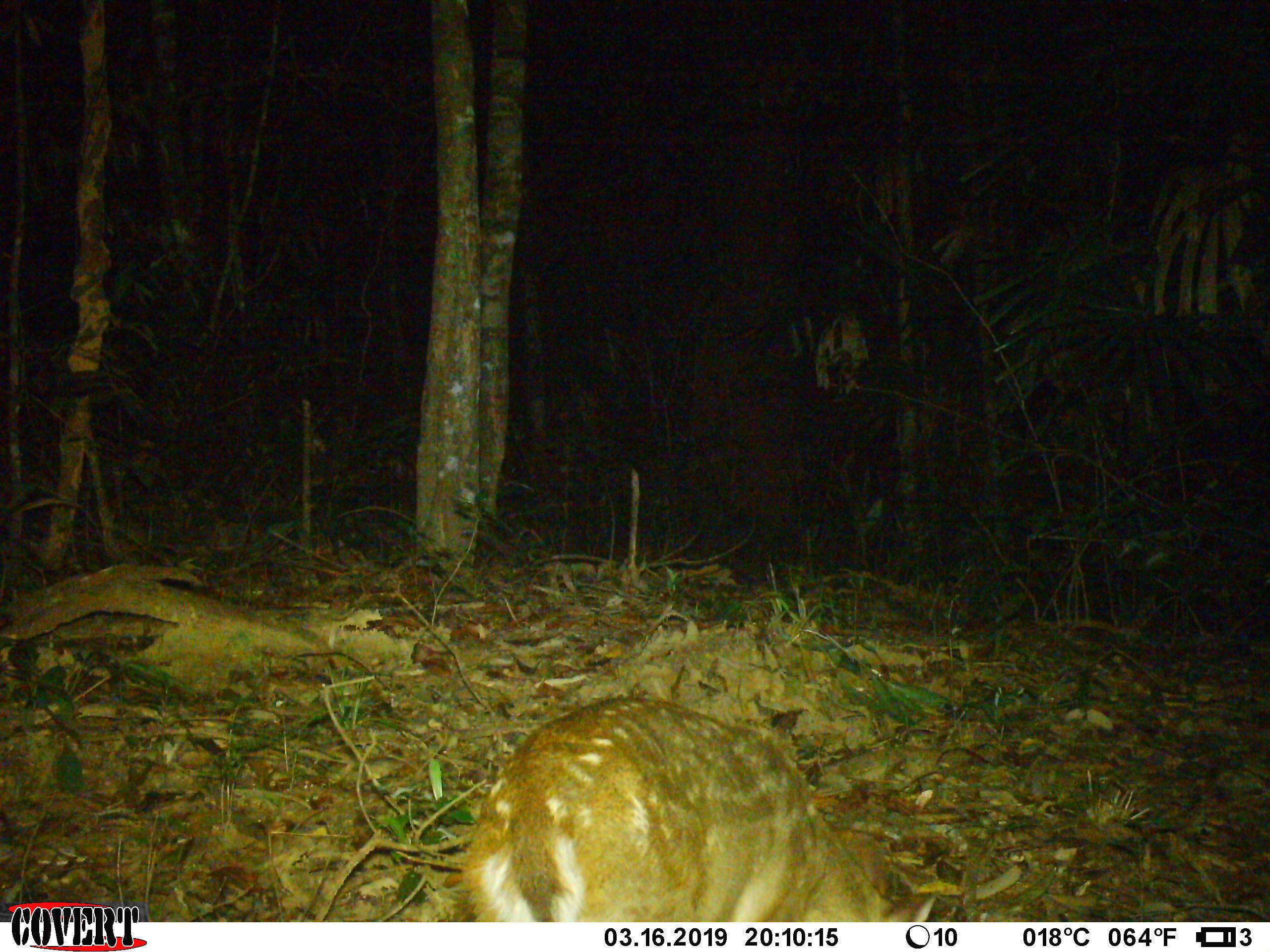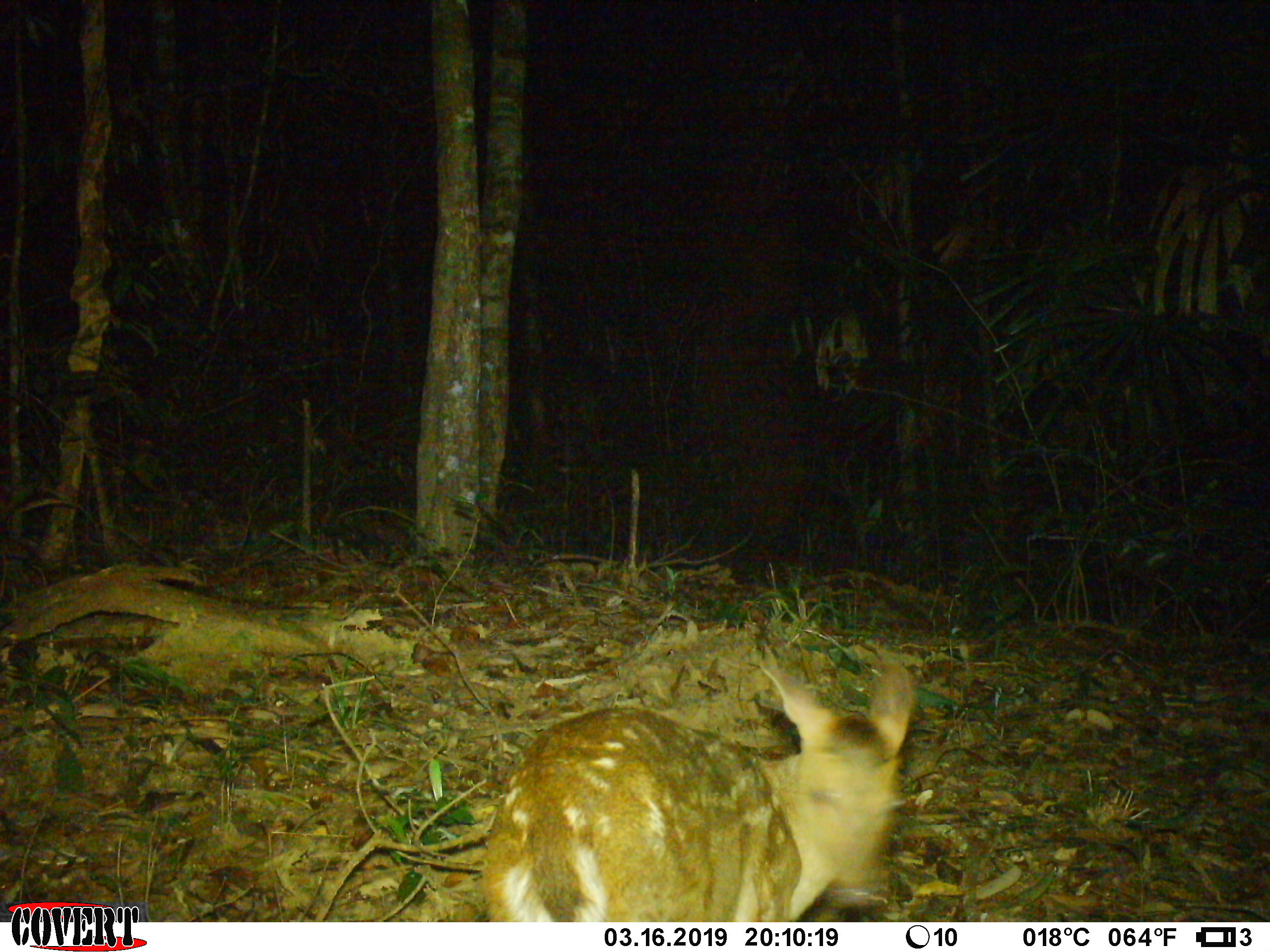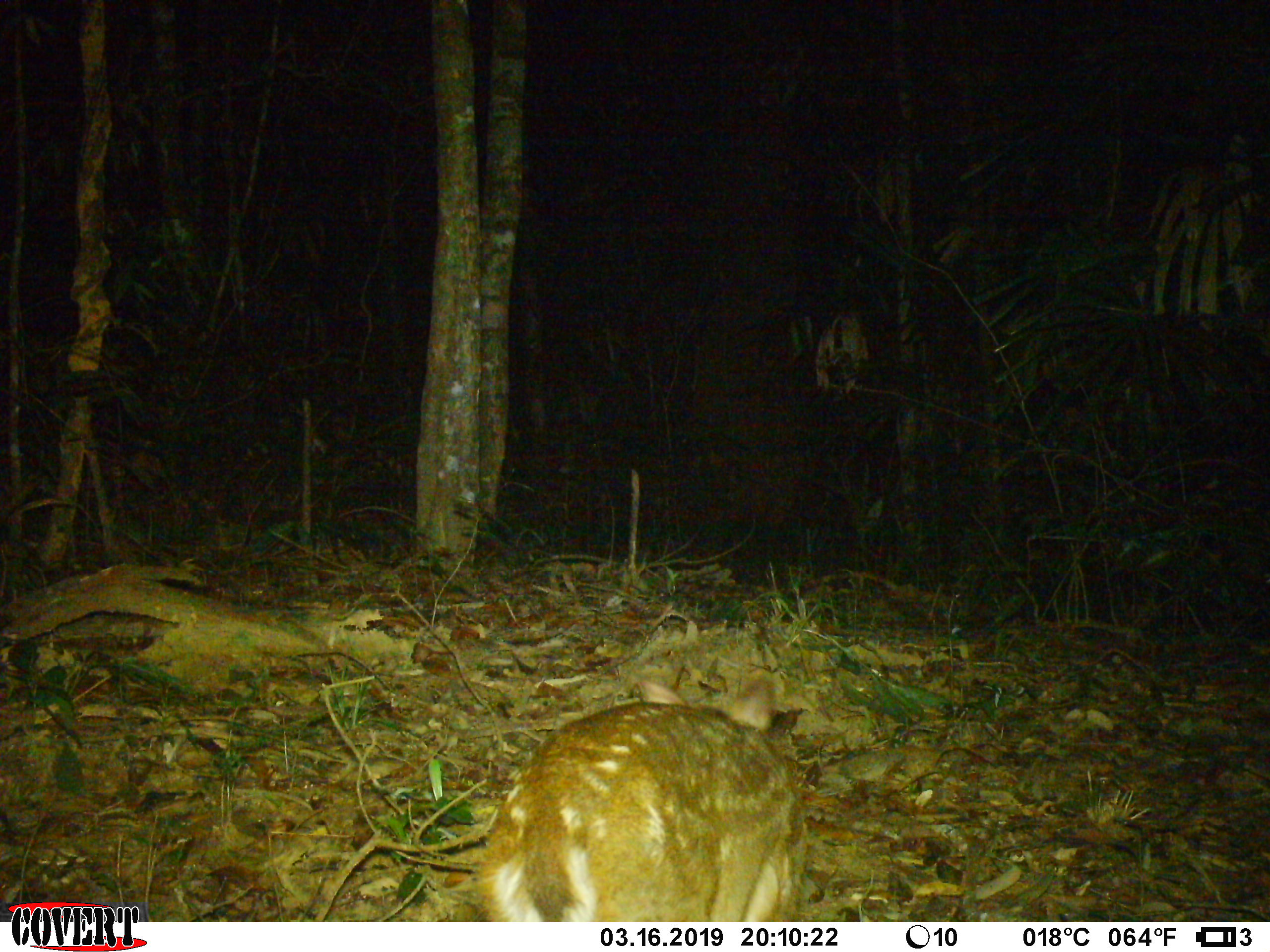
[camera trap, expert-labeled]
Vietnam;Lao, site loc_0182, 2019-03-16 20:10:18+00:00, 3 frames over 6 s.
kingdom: Animalia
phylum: Chordata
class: Mammalia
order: Artiodactyla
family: Cervidae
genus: Muntiacus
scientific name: Muntiacus vuquangensis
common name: large-antlered muntjac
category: large antlered muntjac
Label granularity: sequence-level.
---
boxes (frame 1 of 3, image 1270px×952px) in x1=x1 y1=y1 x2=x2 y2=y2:
large antlered muntjac: x1=448 y1=694 x2=938 y2=922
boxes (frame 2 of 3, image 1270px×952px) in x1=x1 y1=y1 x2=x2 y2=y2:
large antlered muntjac: x1=477 y1=659 x2=915 y2=922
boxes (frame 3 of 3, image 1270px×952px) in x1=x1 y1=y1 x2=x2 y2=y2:
large antlered muntjac: x1=473 y1=675 x2=809 y2=922